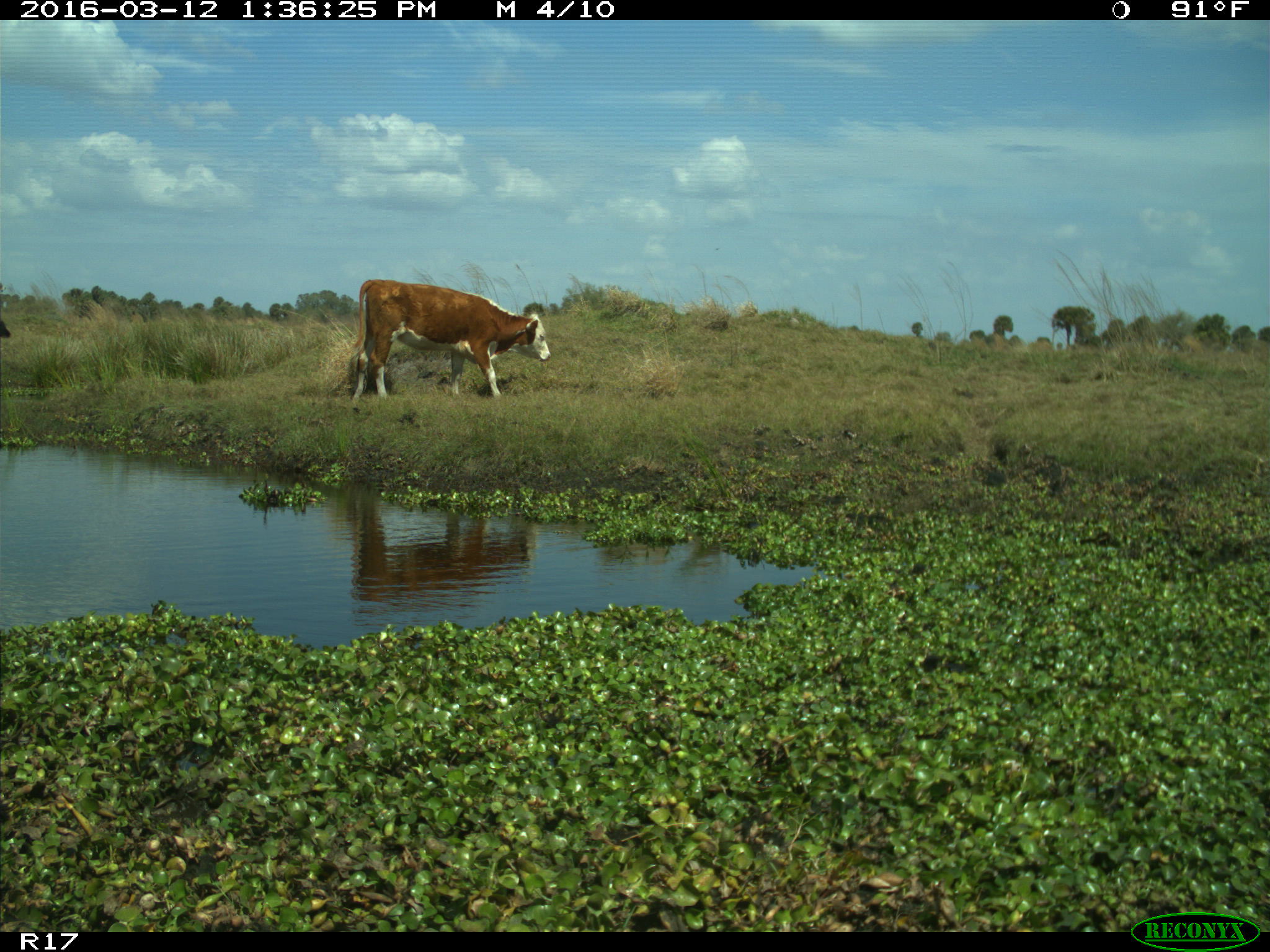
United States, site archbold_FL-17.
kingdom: Animalia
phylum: Chordata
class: Mammalia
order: Artiodactyla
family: Bovidae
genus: Bos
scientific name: Bos taurus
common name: domestic cow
Bos taurus (domestic cow).